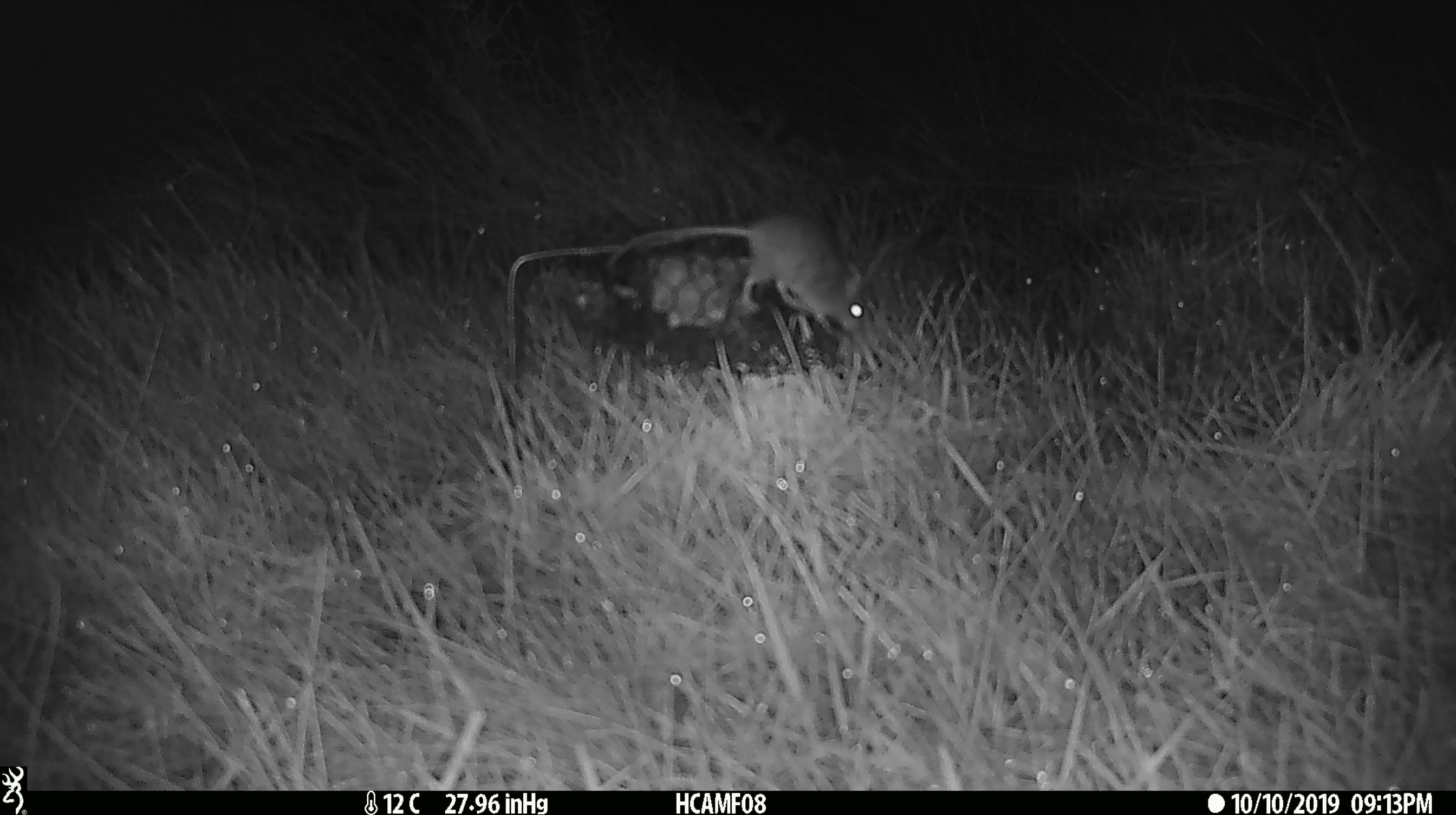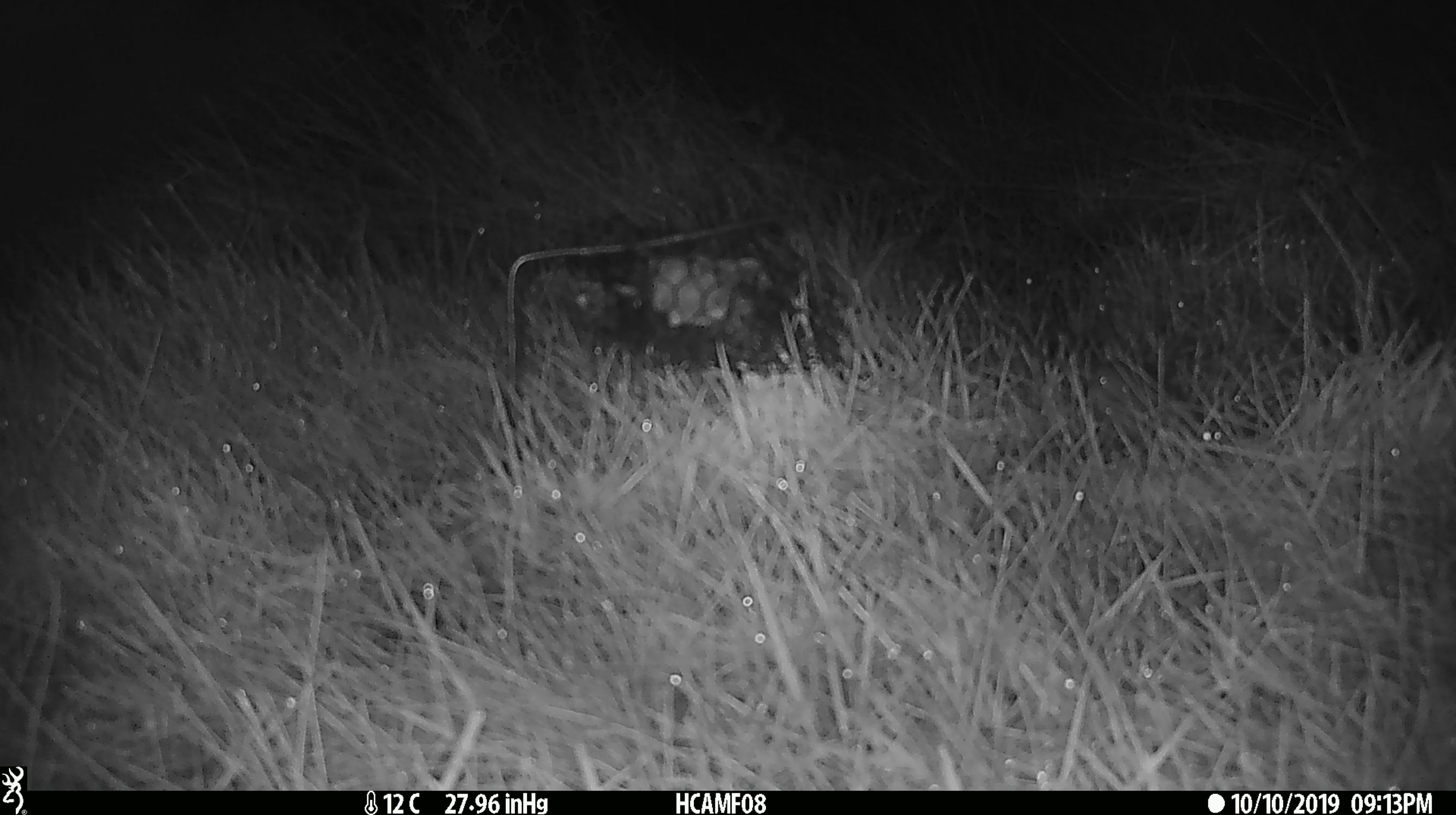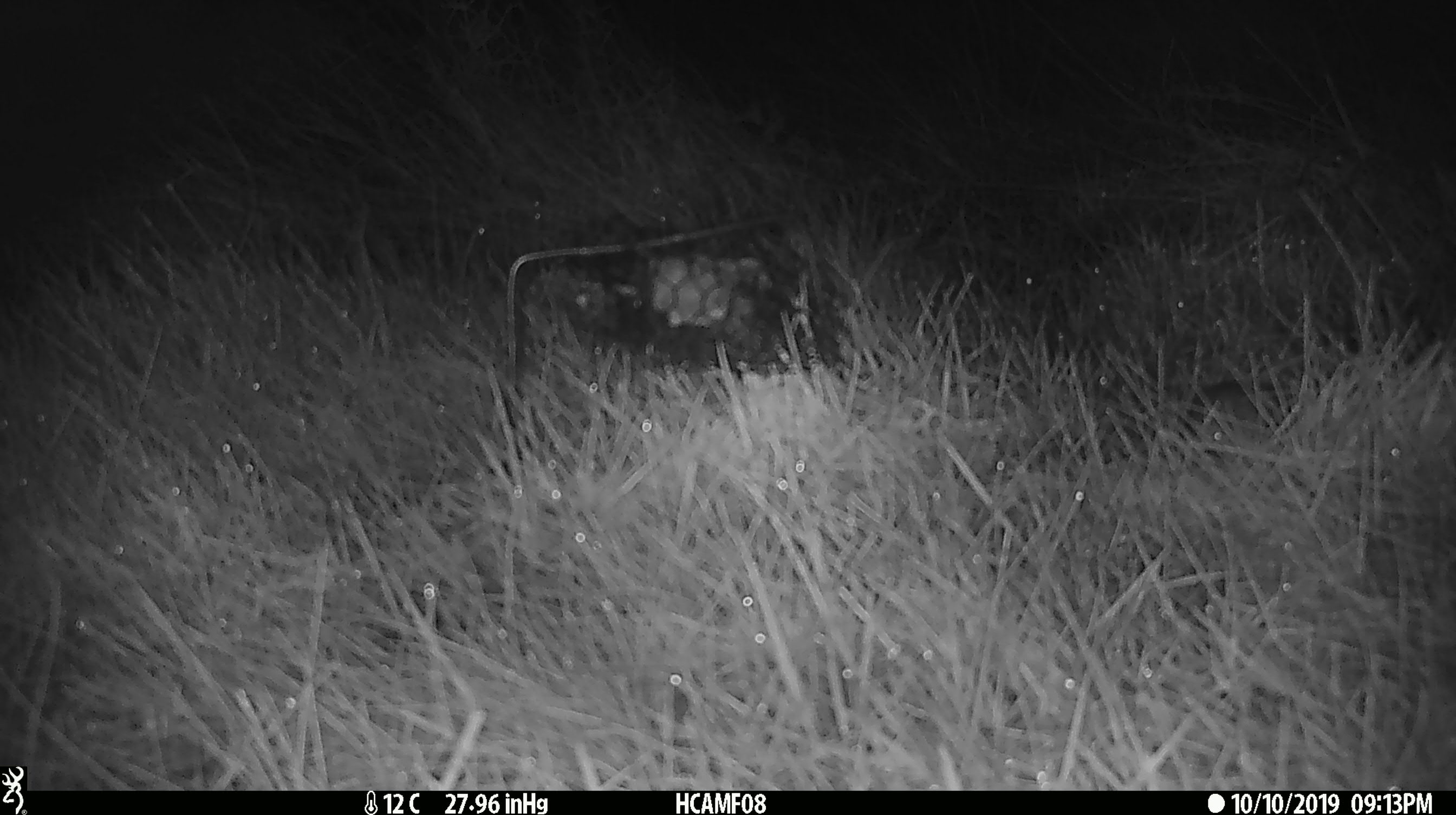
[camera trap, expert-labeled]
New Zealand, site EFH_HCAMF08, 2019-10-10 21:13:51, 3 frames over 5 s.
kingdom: Animalia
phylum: Chordata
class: Mammalia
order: Rodentia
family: Muridae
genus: Mus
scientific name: Mus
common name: mouse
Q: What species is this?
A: Mouse (Mus).